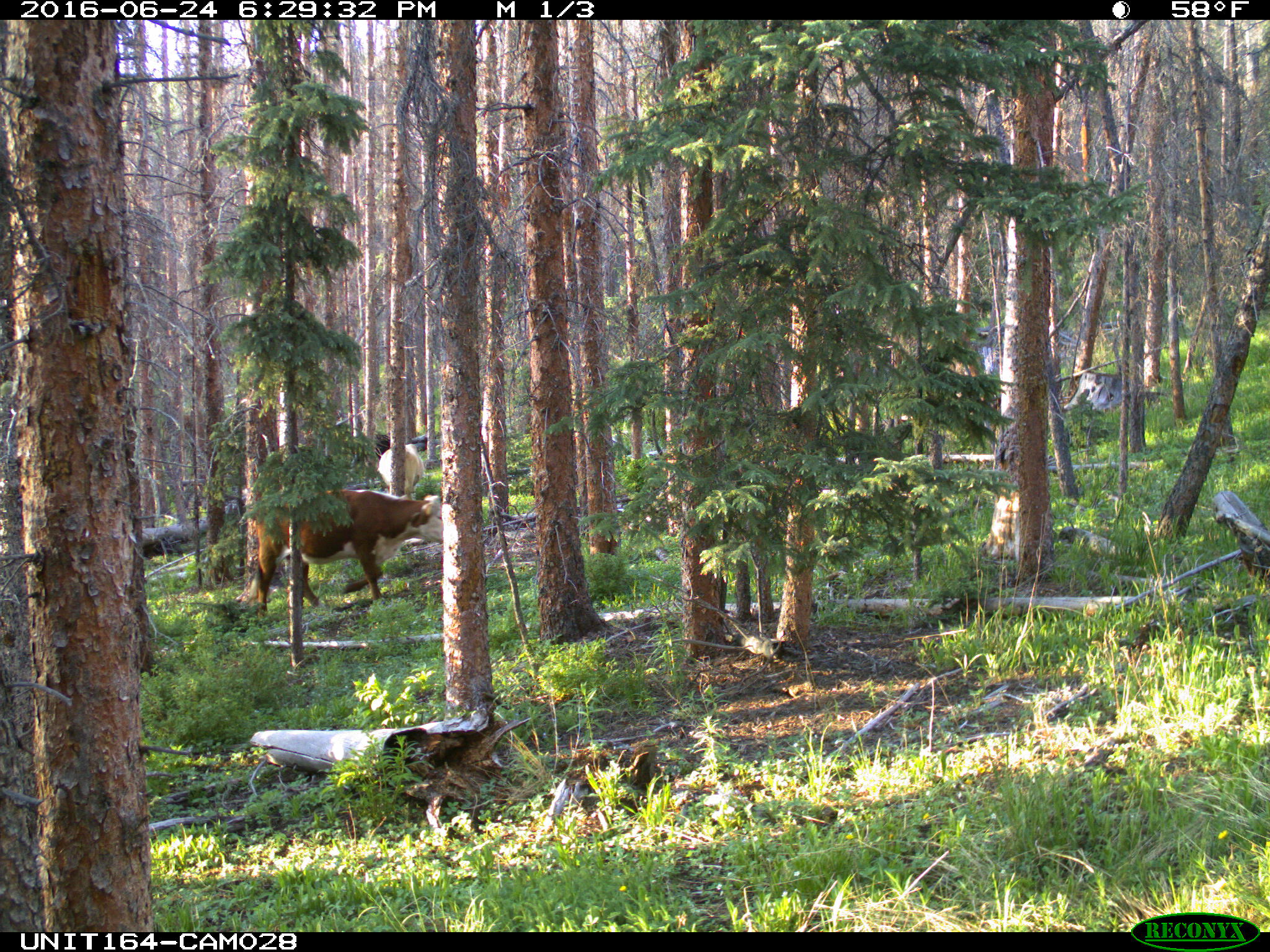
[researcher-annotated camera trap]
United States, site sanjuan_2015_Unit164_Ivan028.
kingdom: Animalia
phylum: Chordata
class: Mammalia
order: Artiodactyla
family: Bovidae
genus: Bos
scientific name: Bos taurus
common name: domestic cow